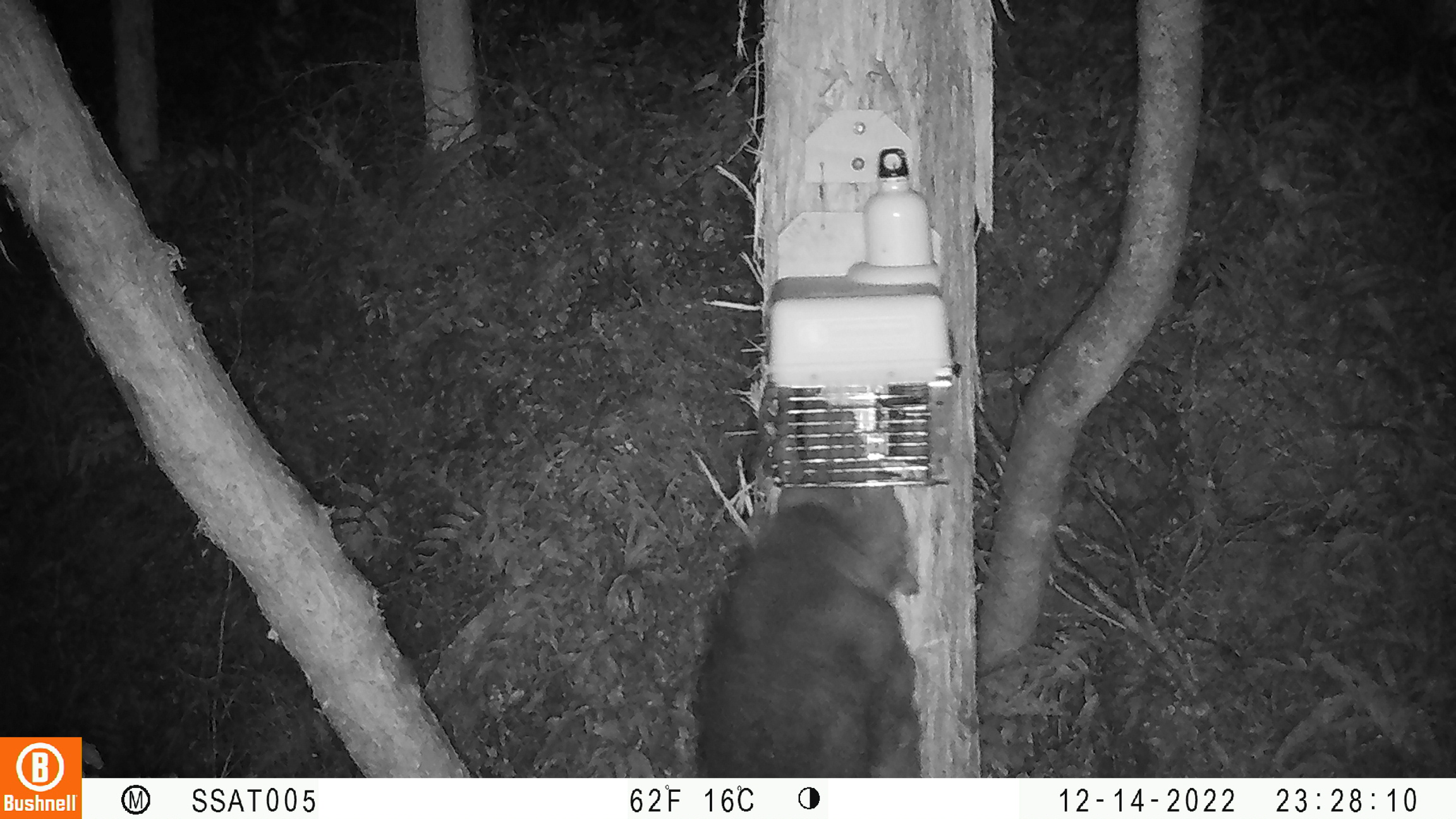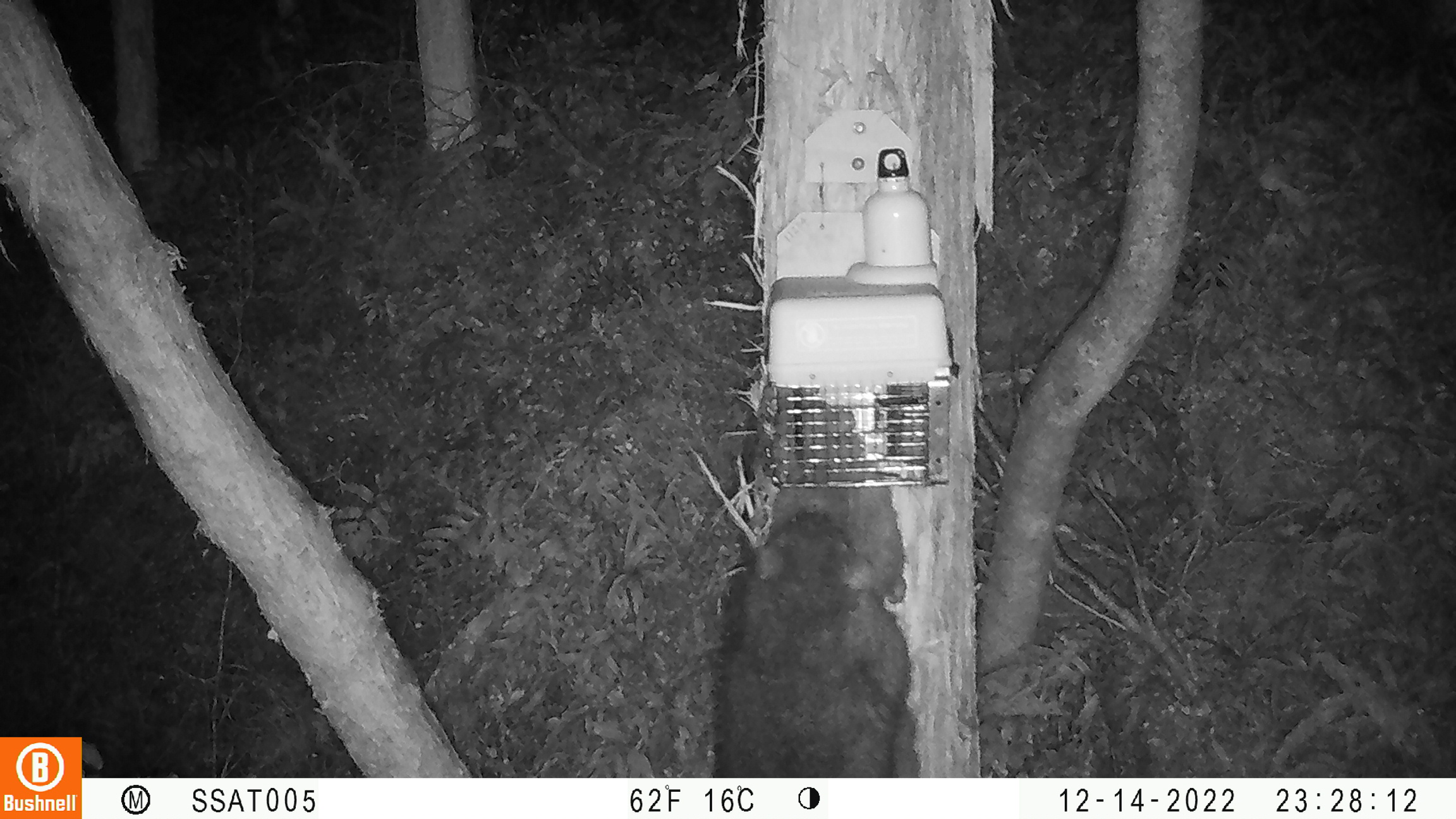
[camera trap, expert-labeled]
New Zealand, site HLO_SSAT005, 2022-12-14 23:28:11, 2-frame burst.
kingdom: Animalia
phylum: Chordata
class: Mammalia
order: Diprotodontia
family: Phalangeridae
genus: Trichosurus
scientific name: Trichosurus vulpecula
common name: common brushtail possum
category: possum